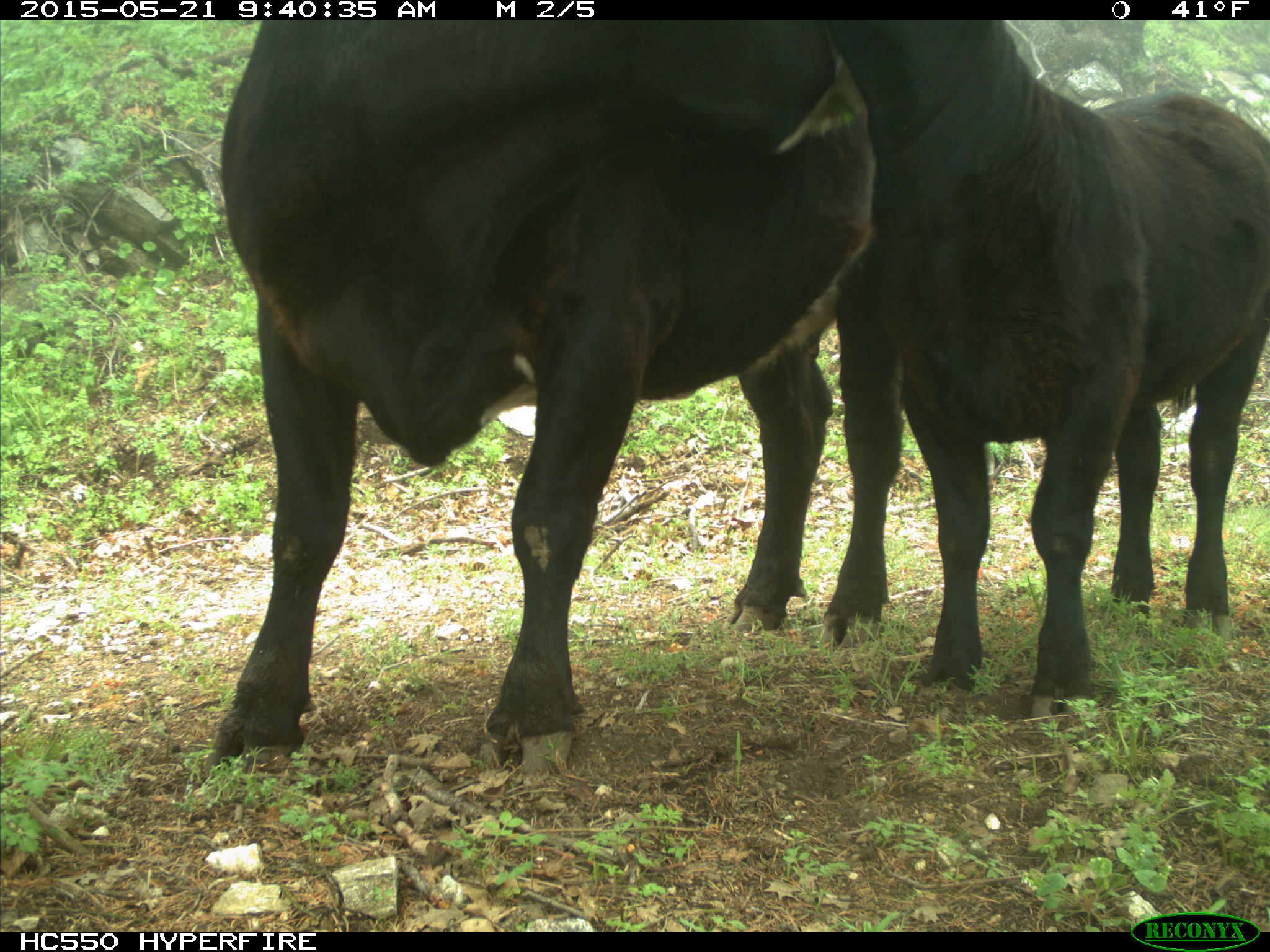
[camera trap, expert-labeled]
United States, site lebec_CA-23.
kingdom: Animalia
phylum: Chordata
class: Mammalia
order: Artiodactyla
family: Bovidae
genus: Bos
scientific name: Bos taurus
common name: domestic cow